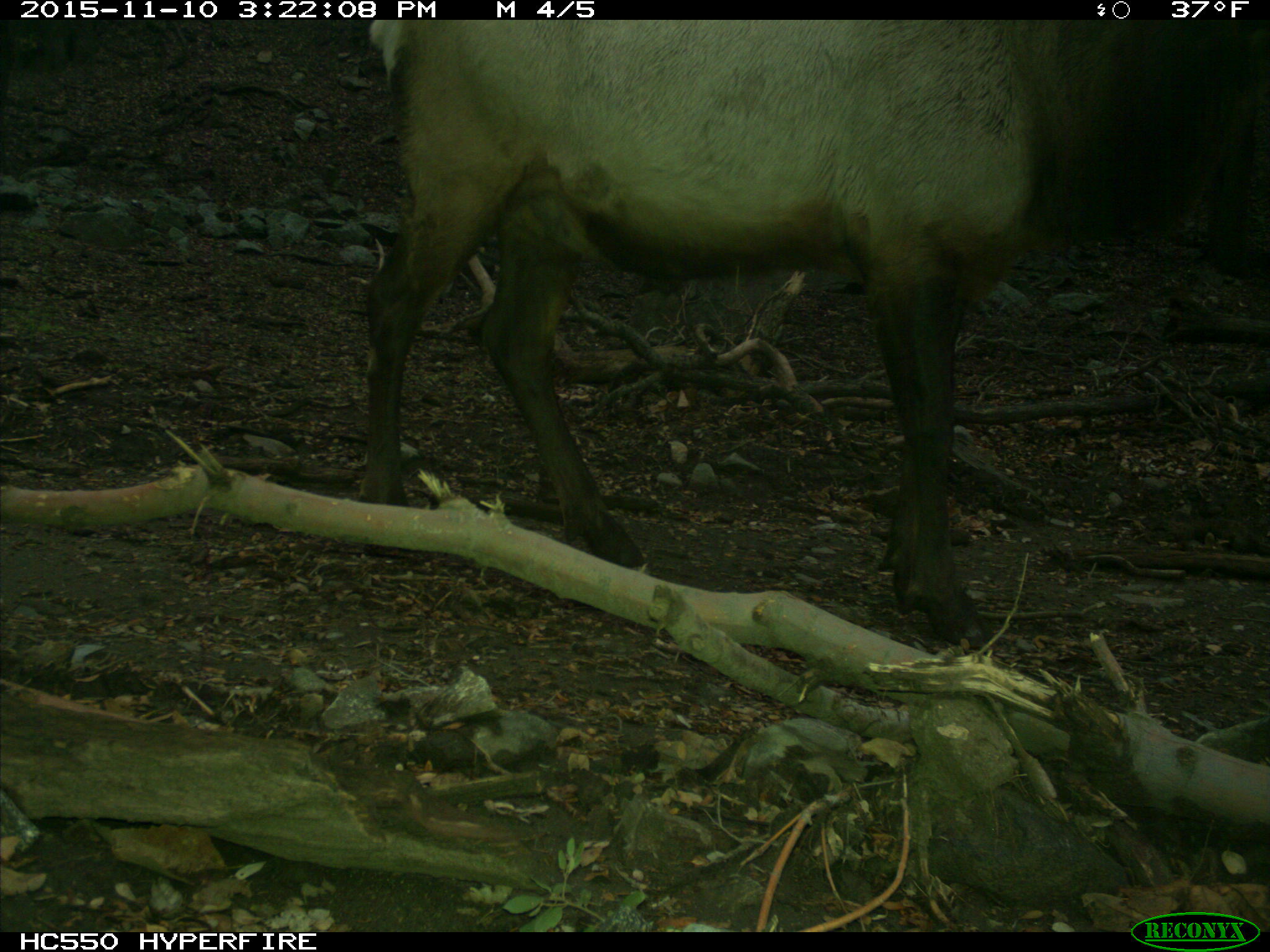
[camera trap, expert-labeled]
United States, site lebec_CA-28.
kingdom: Animalia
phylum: Chordata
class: Mammalia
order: Artiodactyla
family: Cervidae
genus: Cervus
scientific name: Cervus canadensis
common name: elk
Cervus canadensis (elk).